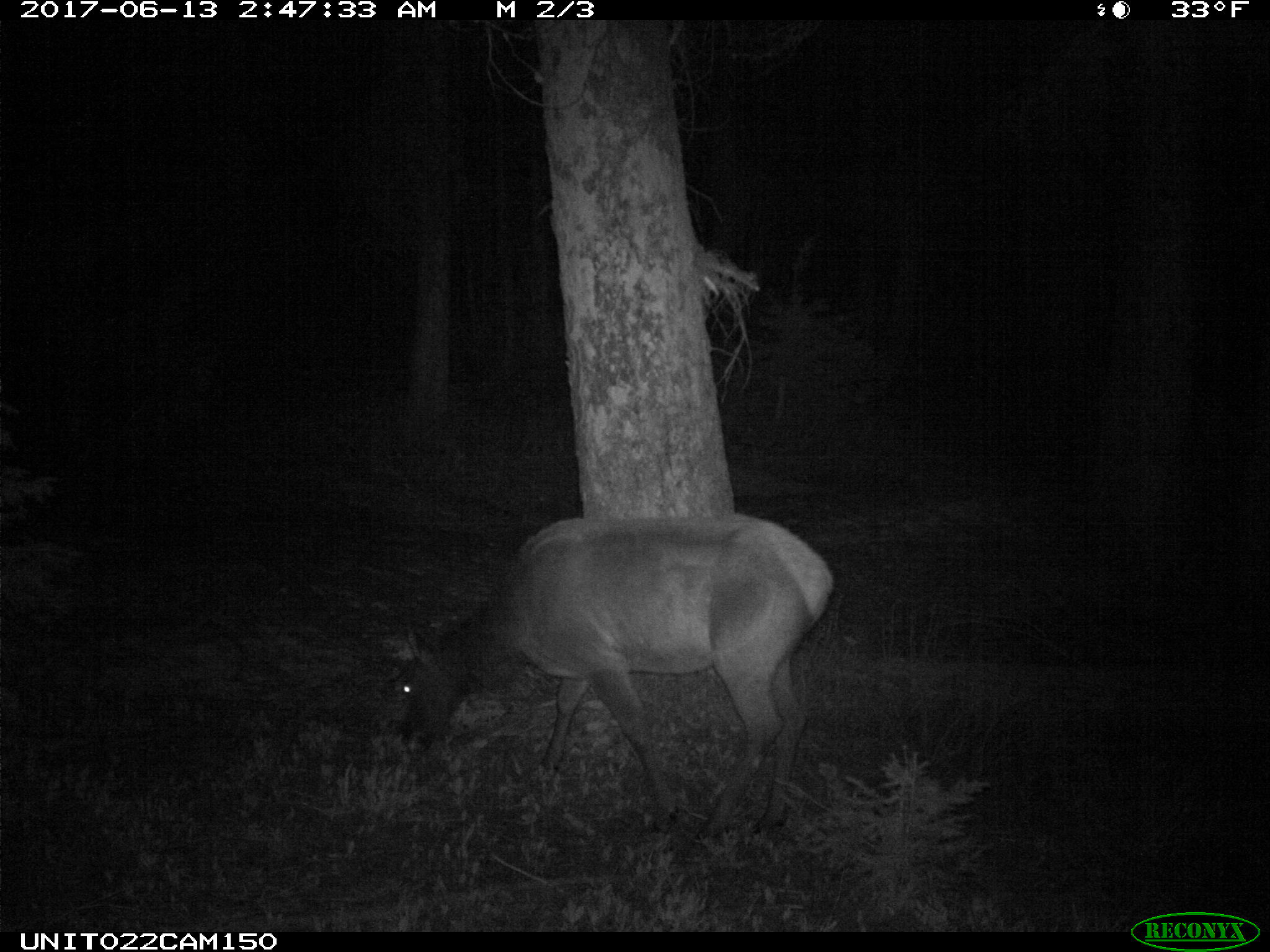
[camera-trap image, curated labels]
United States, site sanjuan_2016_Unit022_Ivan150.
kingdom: Animalia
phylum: Chordata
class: Mammalia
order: Artiodactyla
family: Cervidae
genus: Cervus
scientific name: Cervus elaphus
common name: red deer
Cervus elaphus (red deer).